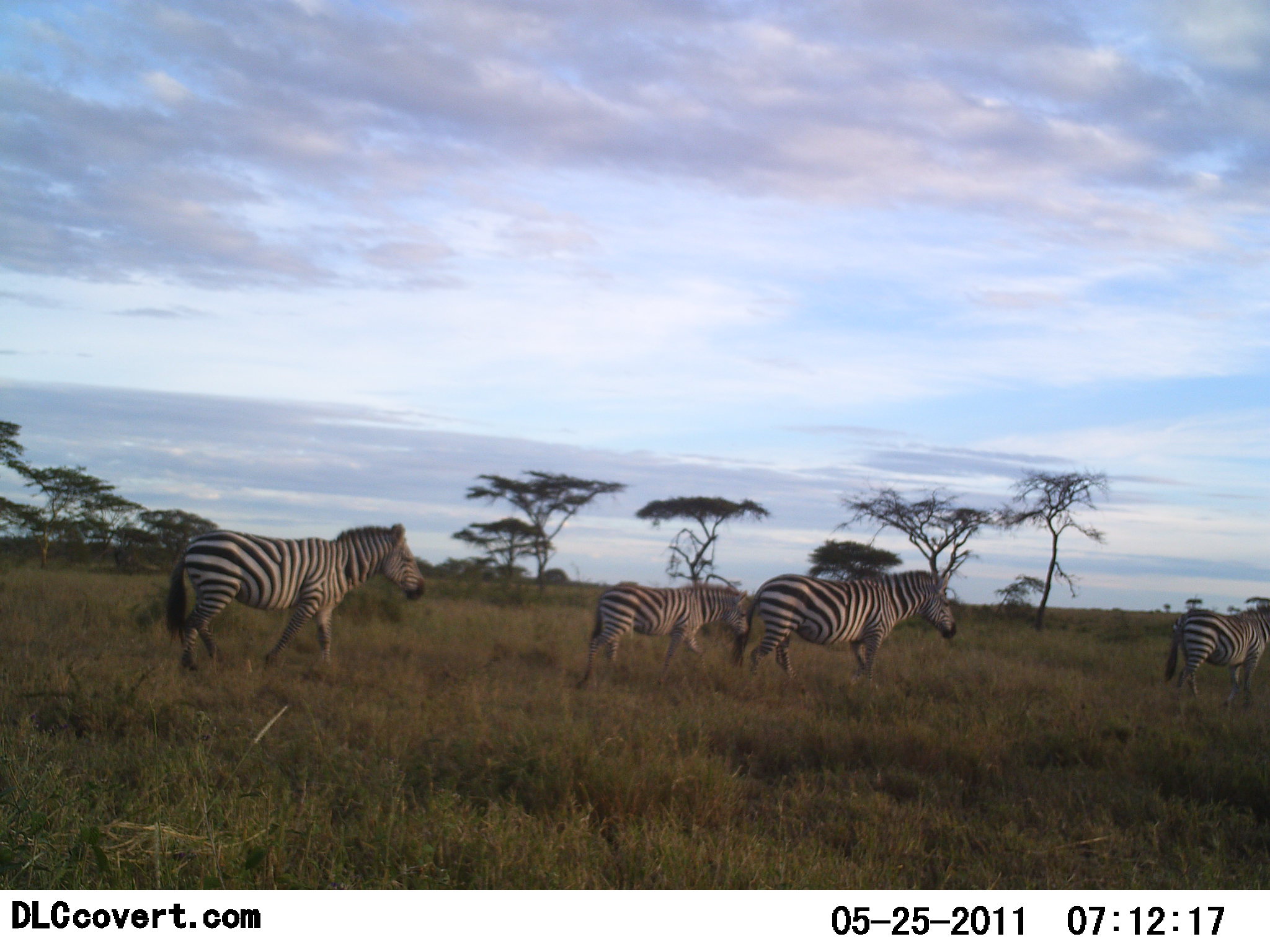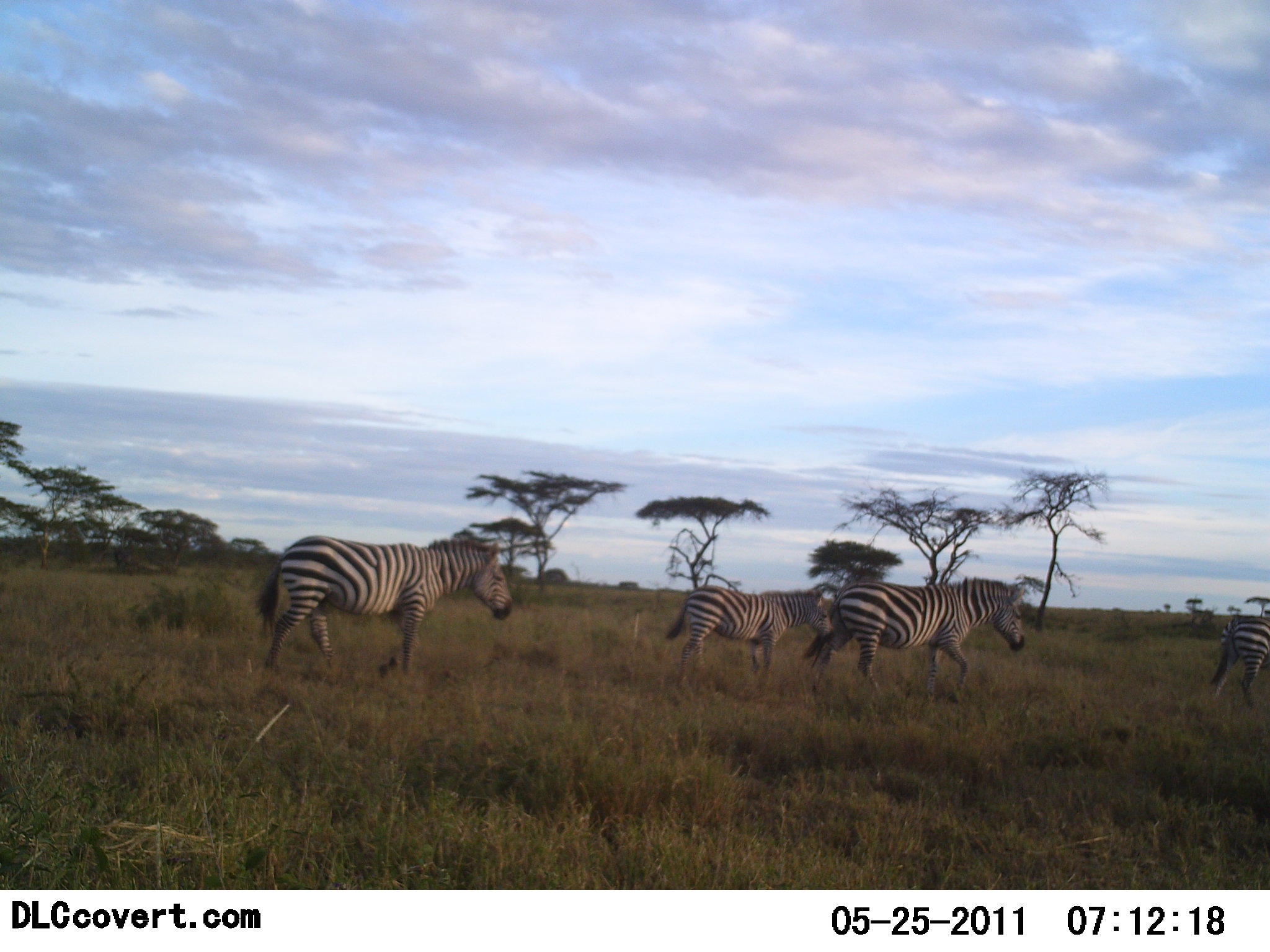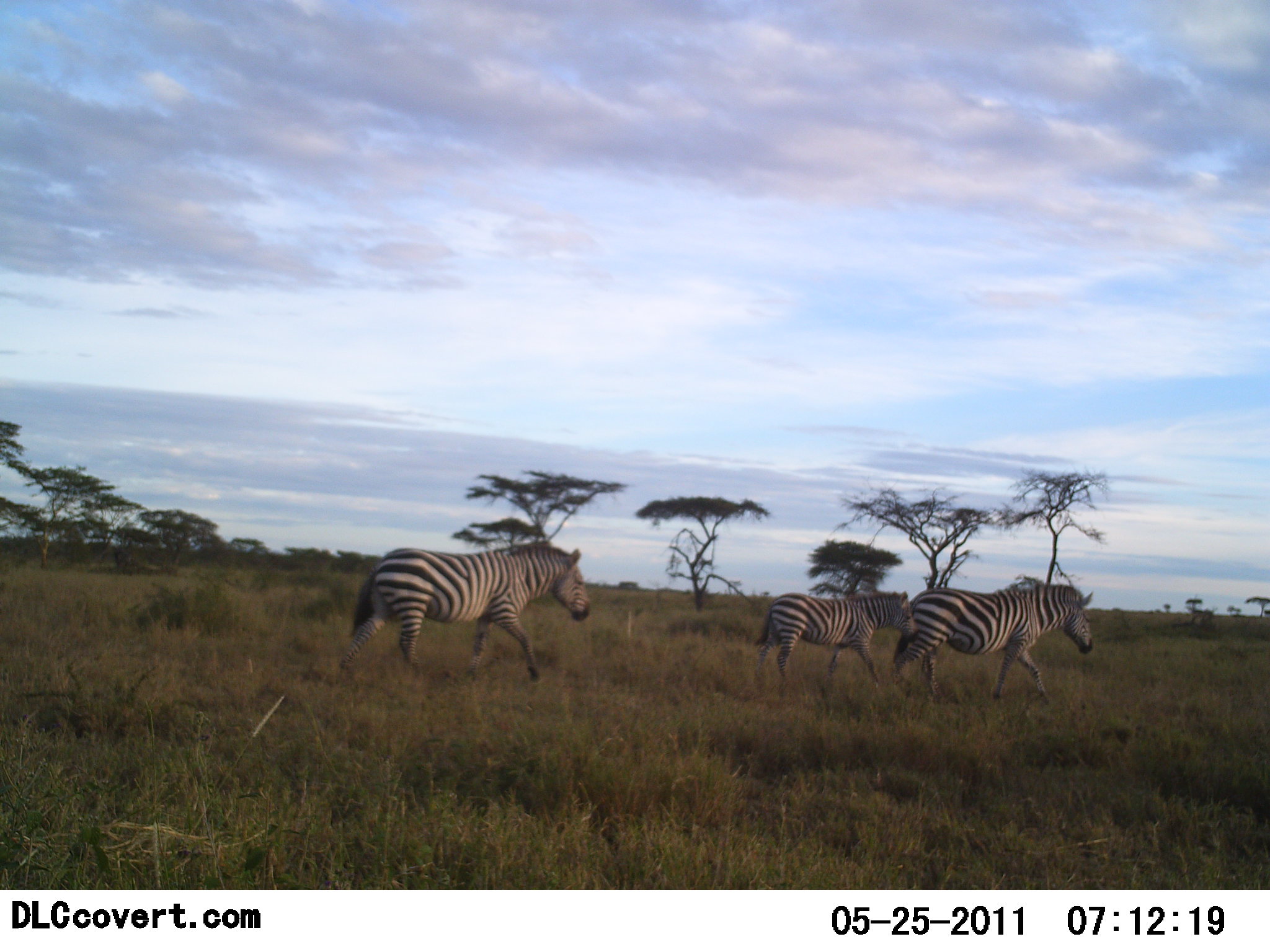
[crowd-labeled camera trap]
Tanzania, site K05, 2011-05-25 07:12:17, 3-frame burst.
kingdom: Animalia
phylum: Chordata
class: Mammalia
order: Perissodactyla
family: Equidae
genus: Equus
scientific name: Equus quagga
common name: plains zebra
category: zebra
Zebra (plains zebra) (Equus quagga), count 4. Behavior (volunteer vote fractions): standing 0%, resting 0%, moving 100%, interacting 0%. Young present (vote fraction): 8%. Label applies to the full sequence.